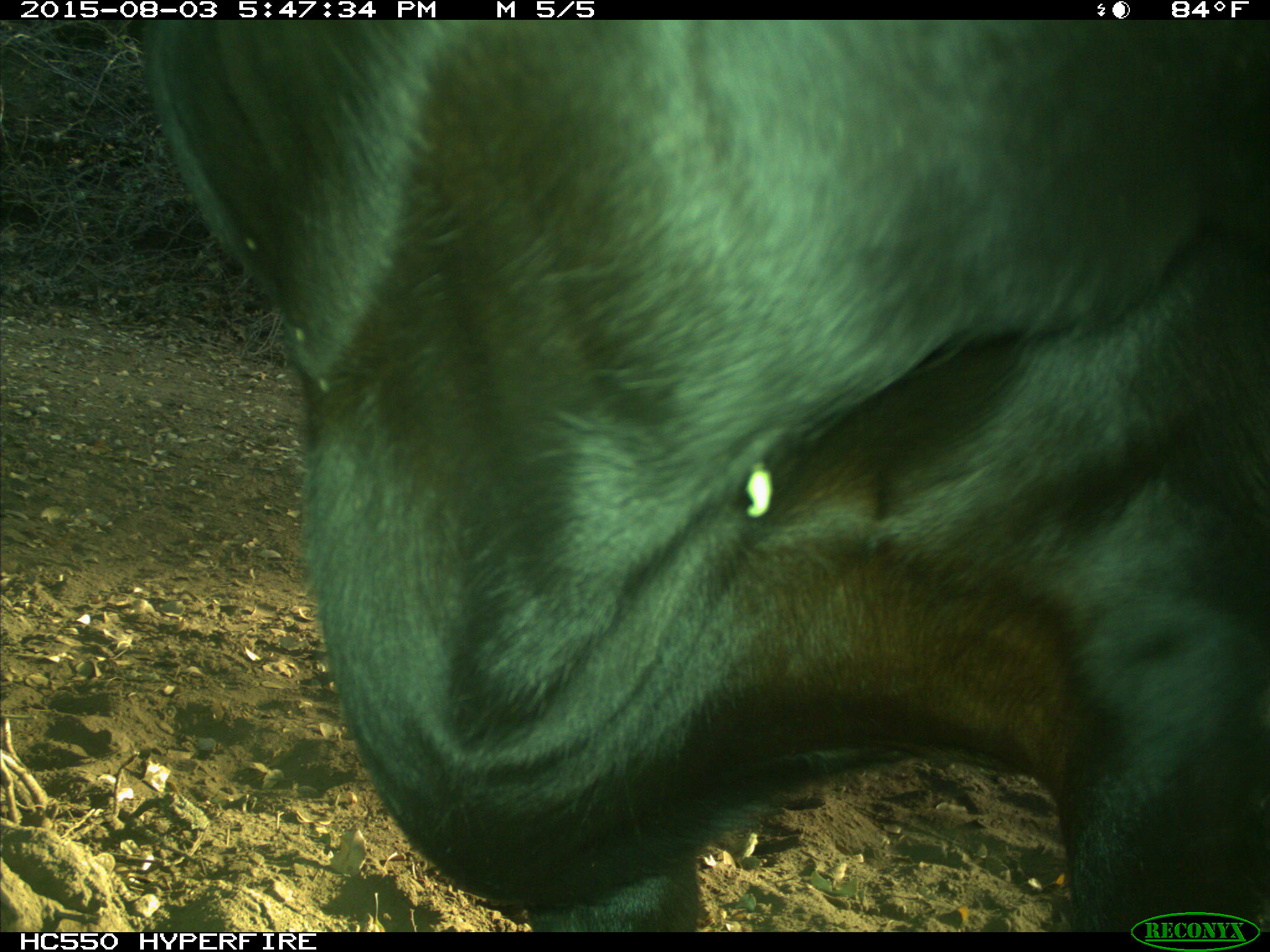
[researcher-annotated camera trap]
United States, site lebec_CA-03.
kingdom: Animalia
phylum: Chordata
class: Mammalia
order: Artiodactyla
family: Bovidae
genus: Bos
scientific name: Bos taurus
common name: domestic cow